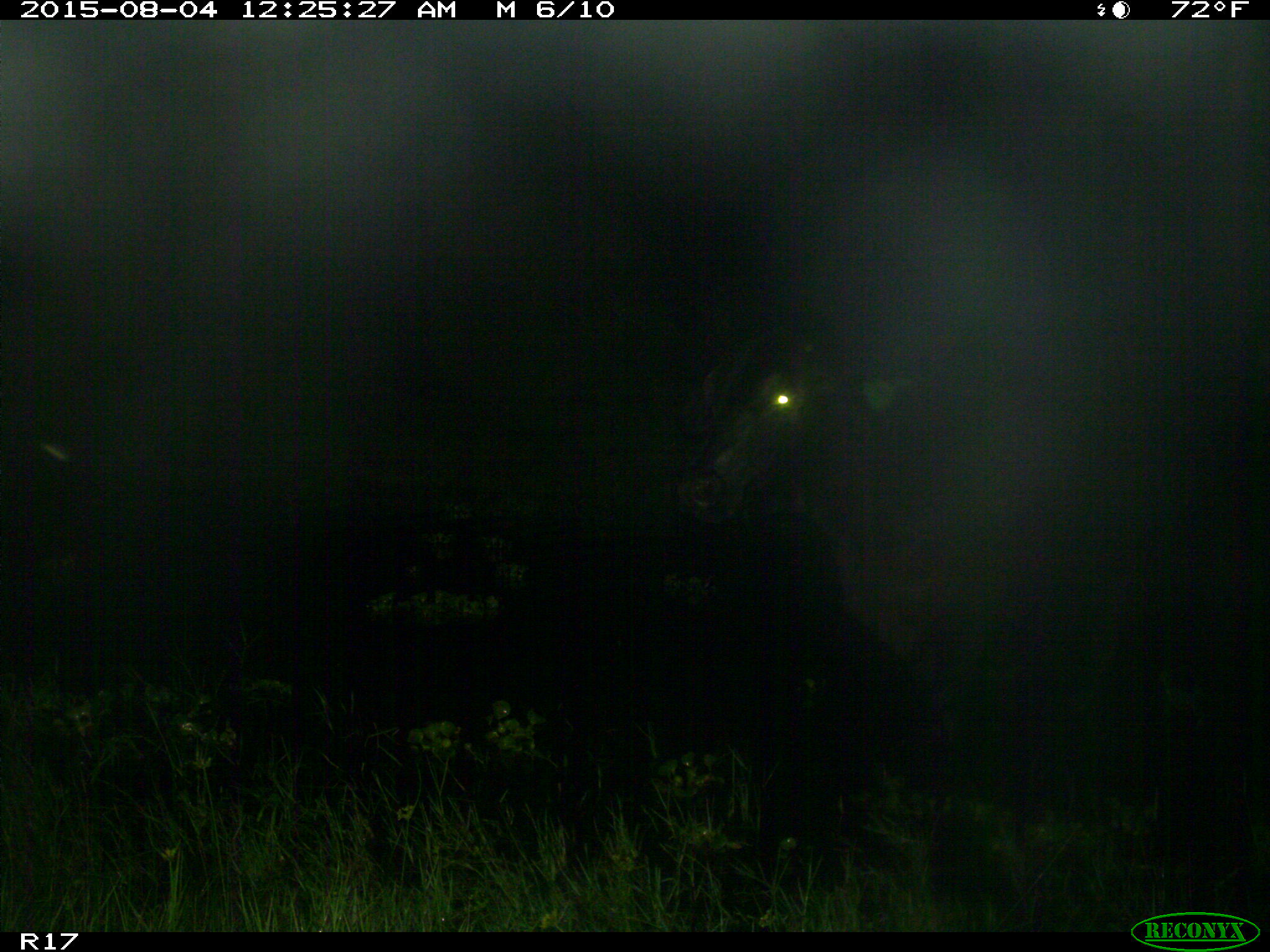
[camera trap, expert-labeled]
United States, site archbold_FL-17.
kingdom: Animalia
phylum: Chordata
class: Mammalia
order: Artiodactyla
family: Bovidae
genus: Bos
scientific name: Bos taurus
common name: domestic cow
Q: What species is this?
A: Bos taurus (domestic cow).